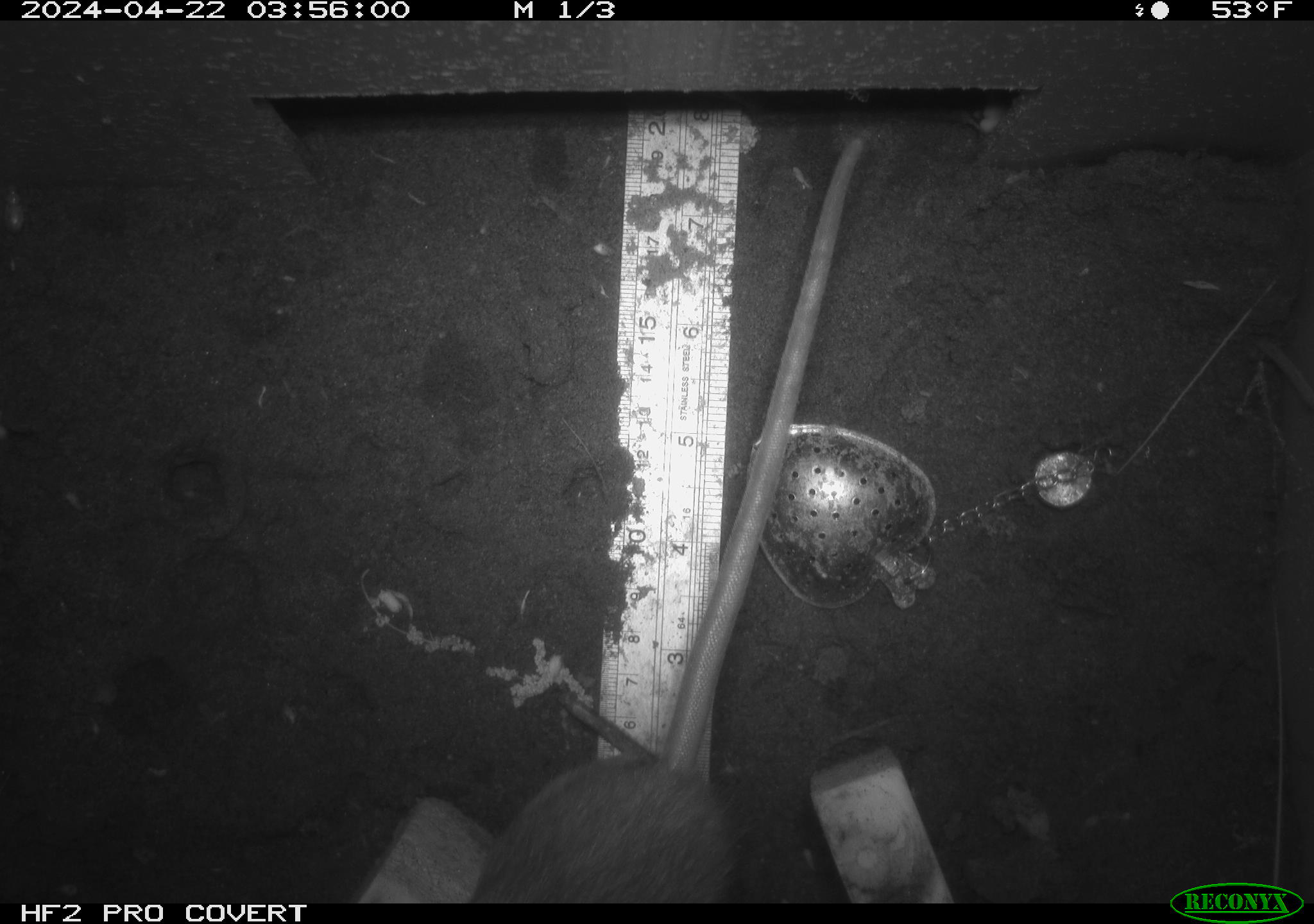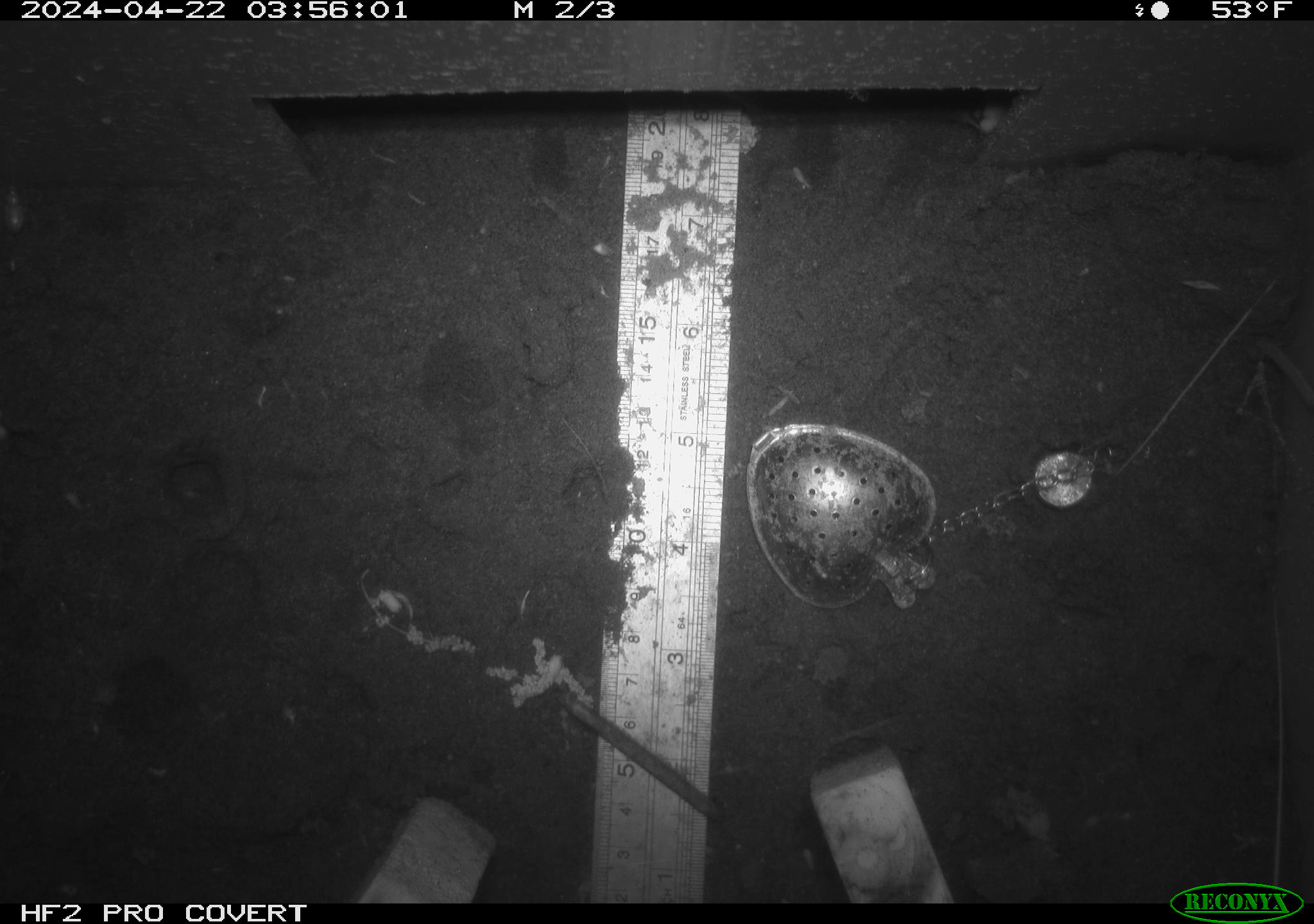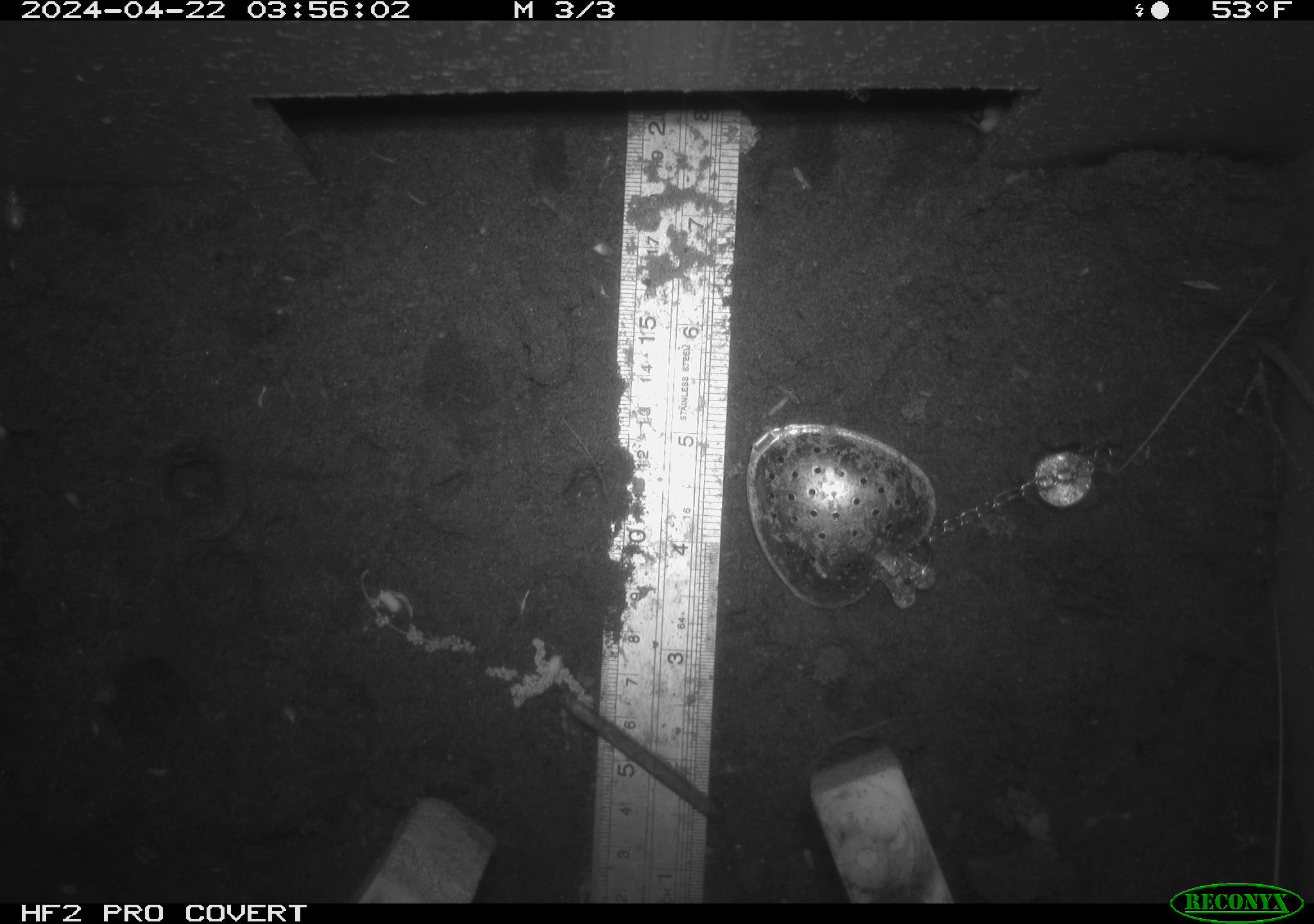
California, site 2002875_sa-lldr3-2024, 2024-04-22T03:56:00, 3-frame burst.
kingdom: Animalia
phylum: Chordata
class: Mammalia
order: Rodentia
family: Muridae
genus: Rattus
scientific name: Rattus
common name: rat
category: rattus species